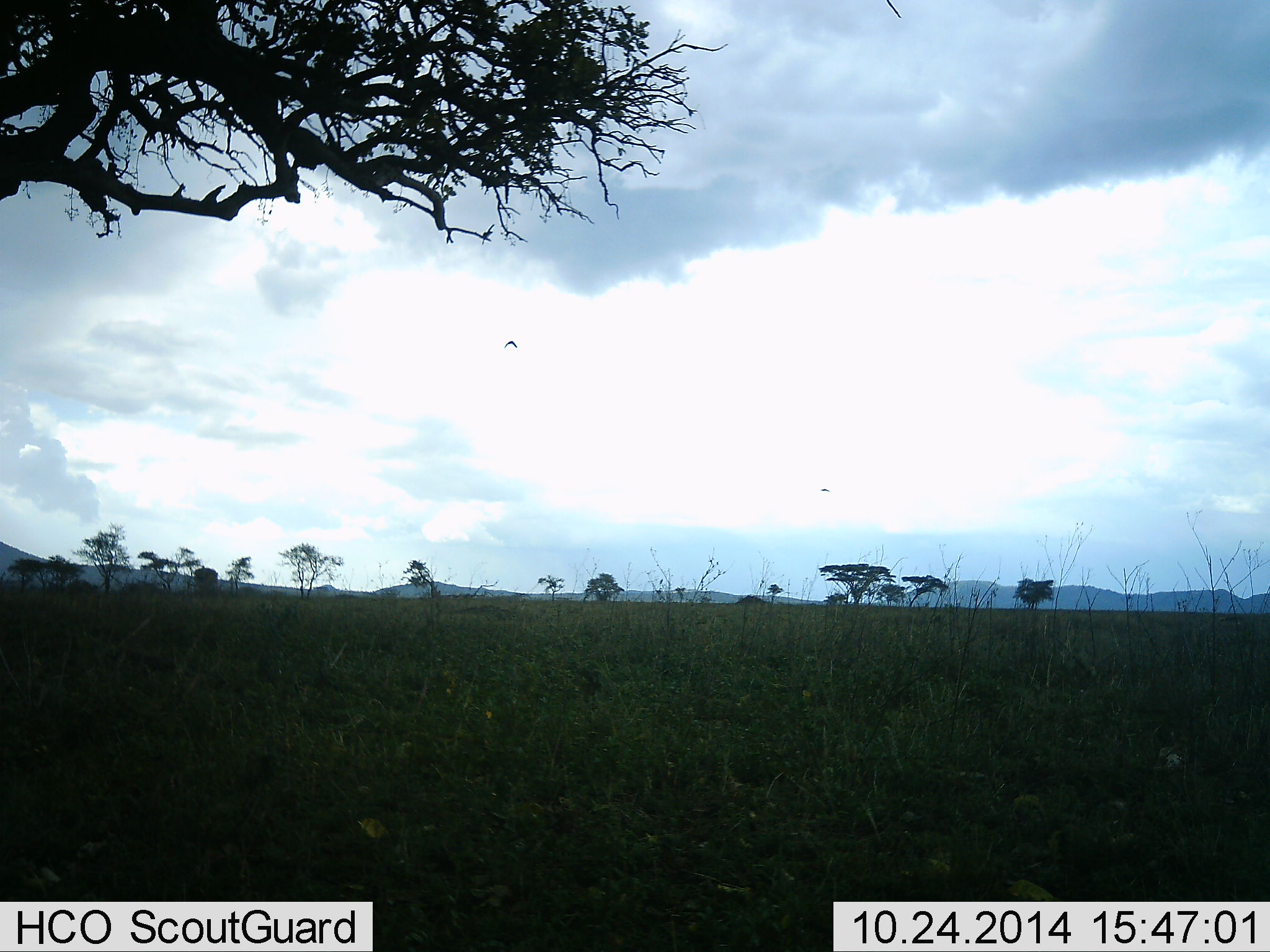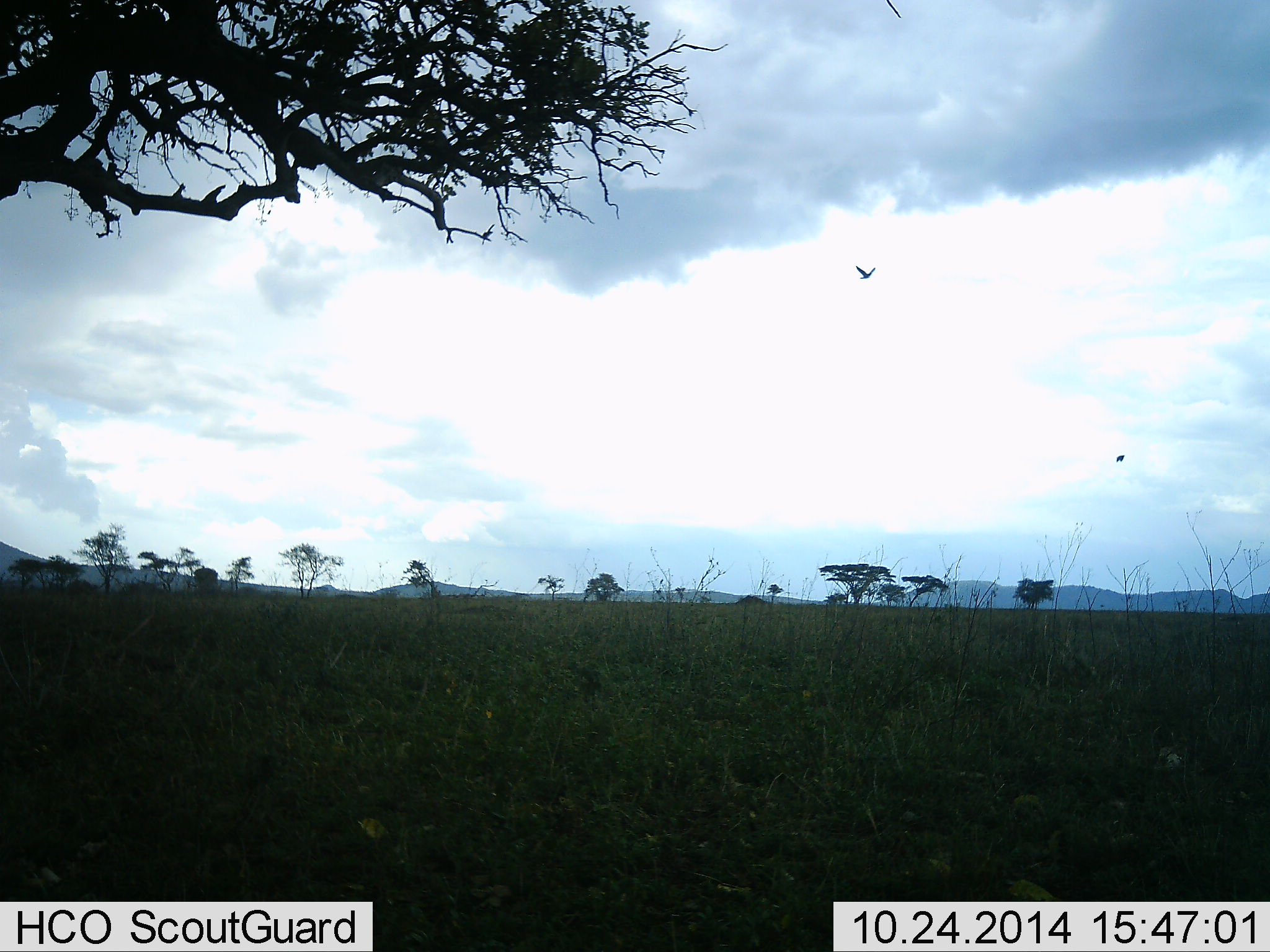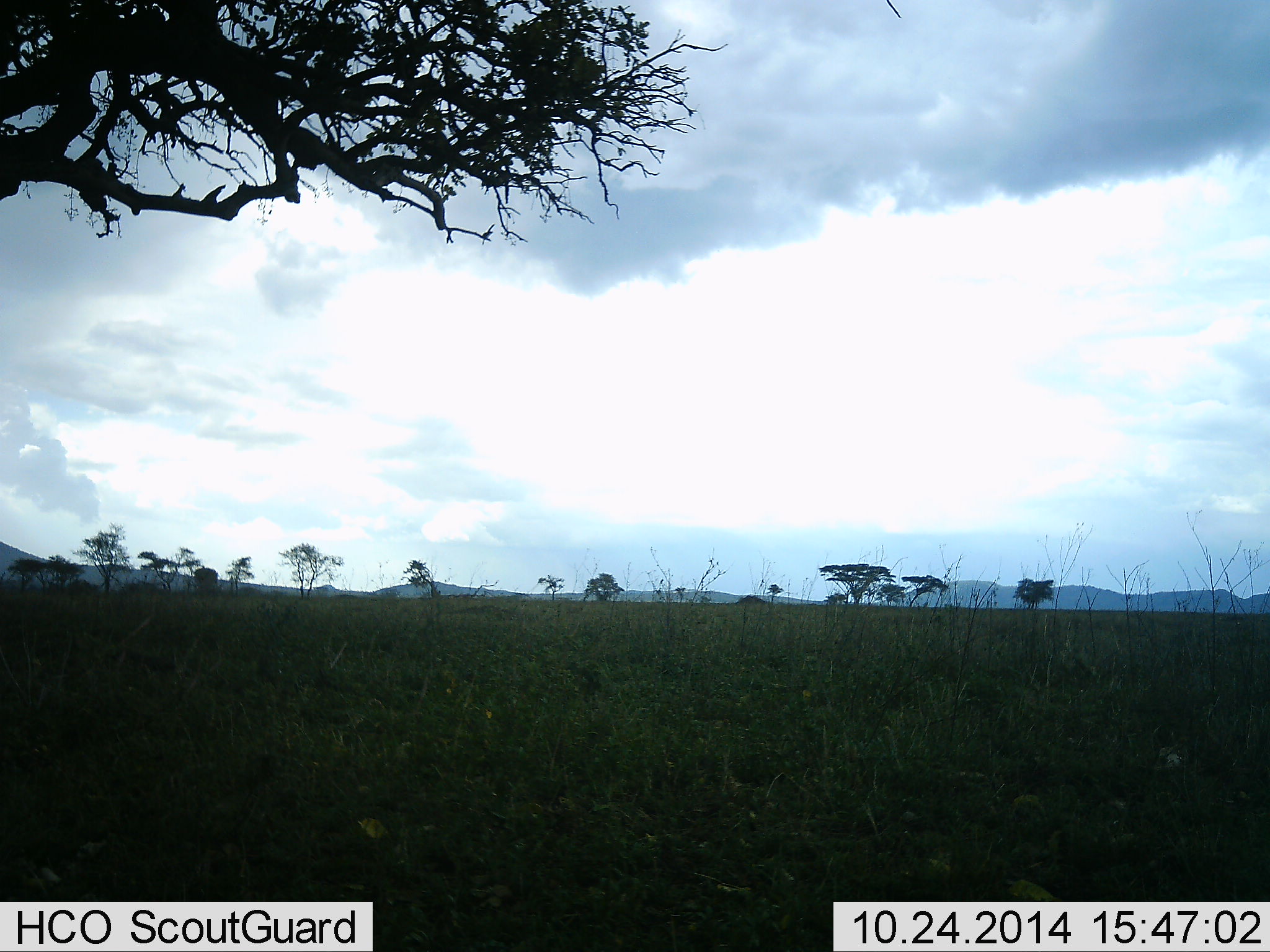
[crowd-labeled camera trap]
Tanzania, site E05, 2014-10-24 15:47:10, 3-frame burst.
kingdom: Animalia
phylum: Chordata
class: Aves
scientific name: Aves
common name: bird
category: otherbird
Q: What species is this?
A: Otherbird (bird) (Aves).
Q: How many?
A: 2.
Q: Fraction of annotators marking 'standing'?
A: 0%.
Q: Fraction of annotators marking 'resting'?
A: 0%.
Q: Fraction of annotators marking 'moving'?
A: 100%.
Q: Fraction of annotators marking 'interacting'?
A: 0%.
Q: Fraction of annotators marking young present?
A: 0%.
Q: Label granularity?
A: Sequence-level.